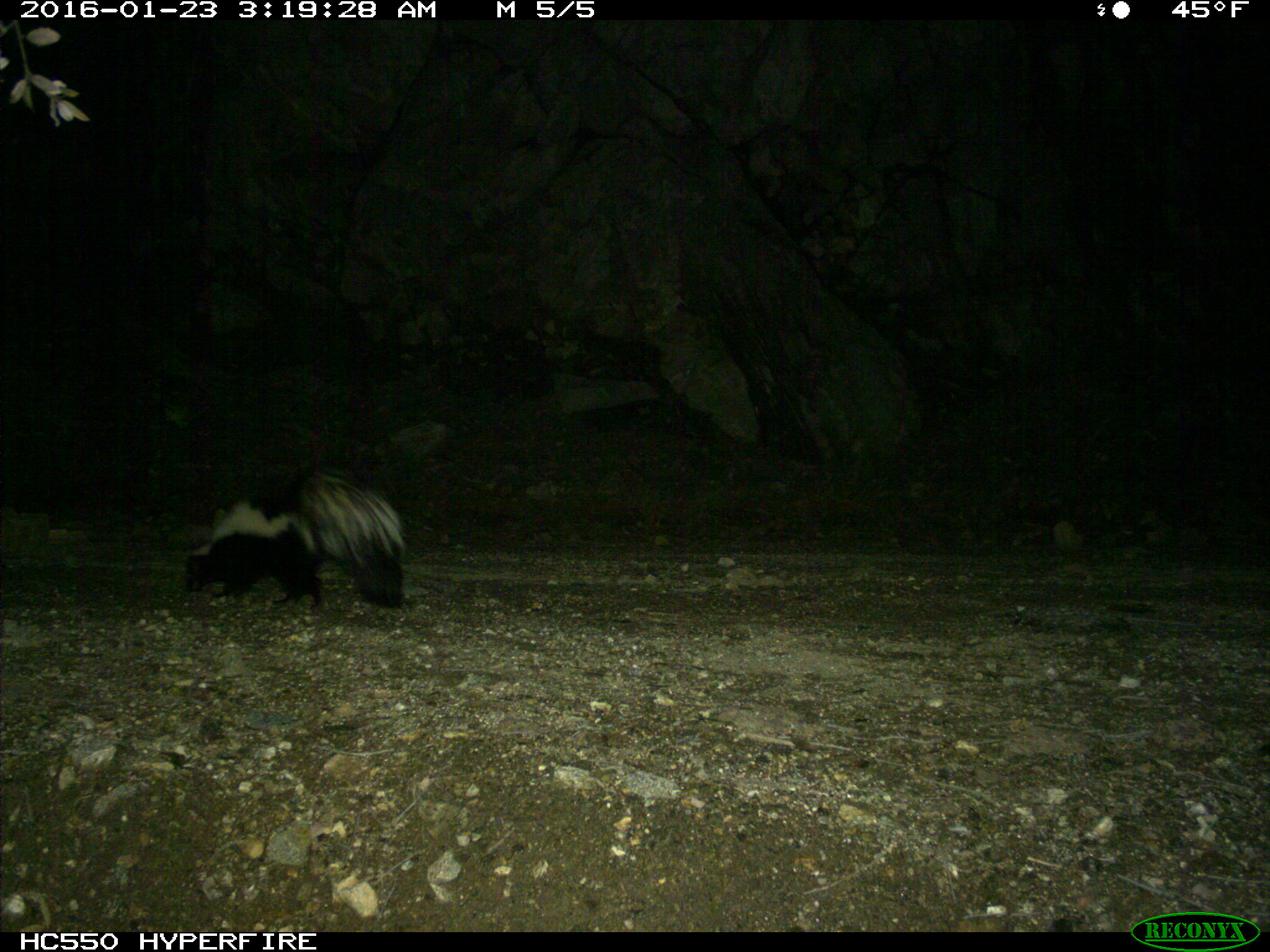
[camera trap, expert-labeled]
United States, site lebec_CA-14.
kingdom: Animalia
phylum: Chordata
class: Mammalia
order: Carnivora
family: Mephitidae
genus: Mephitis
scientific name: Mephitis mephitis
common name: striped skunk